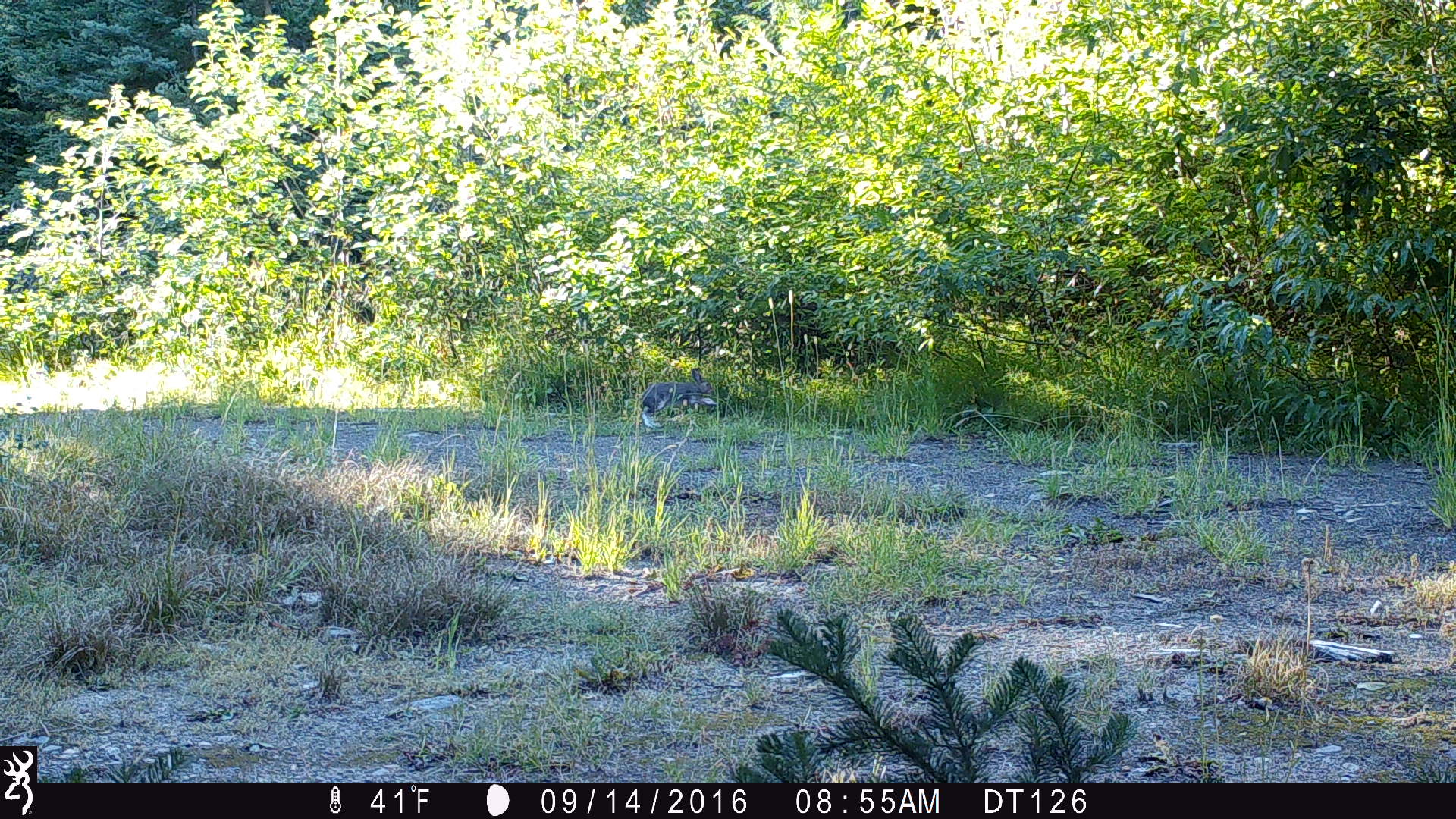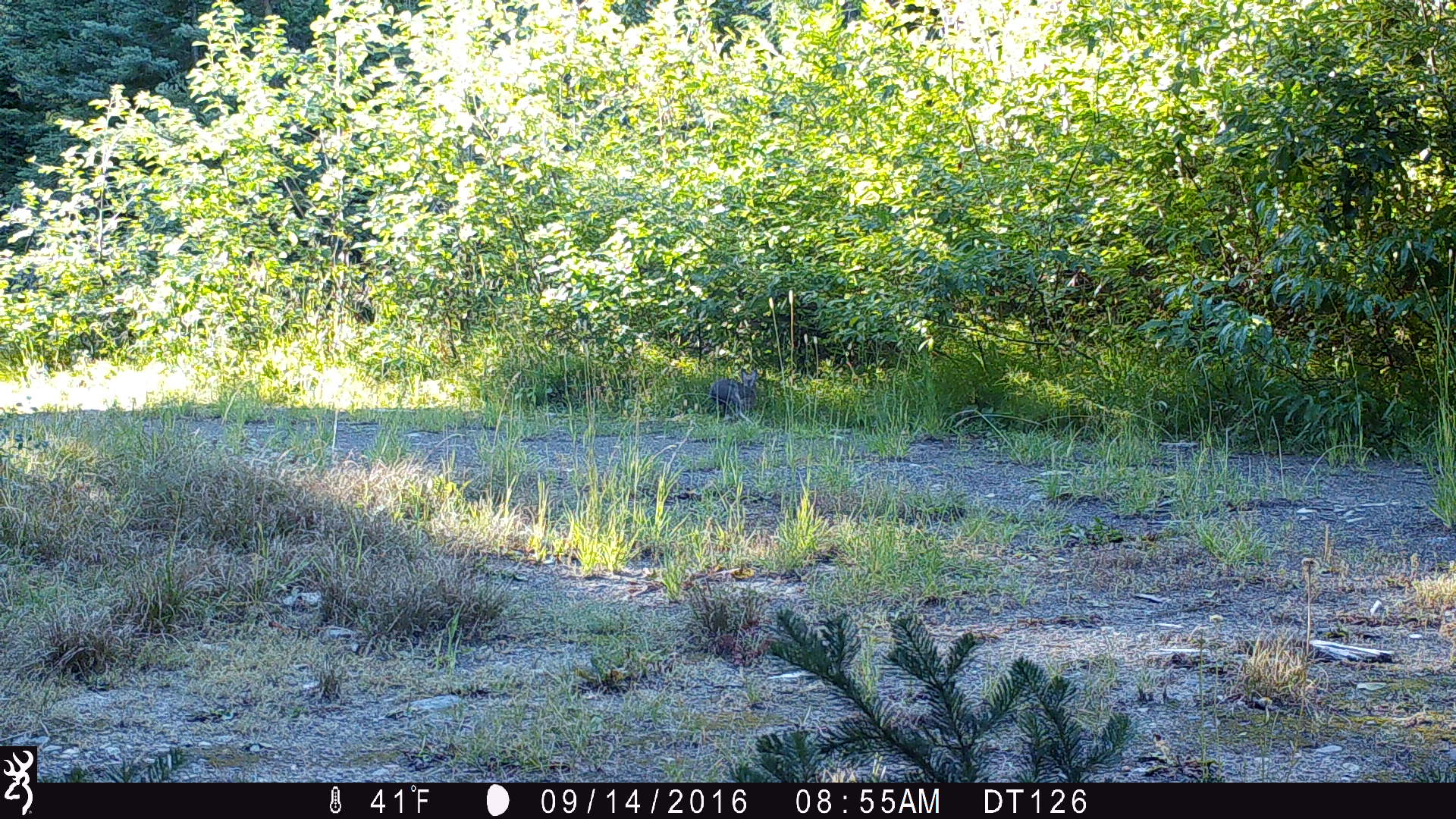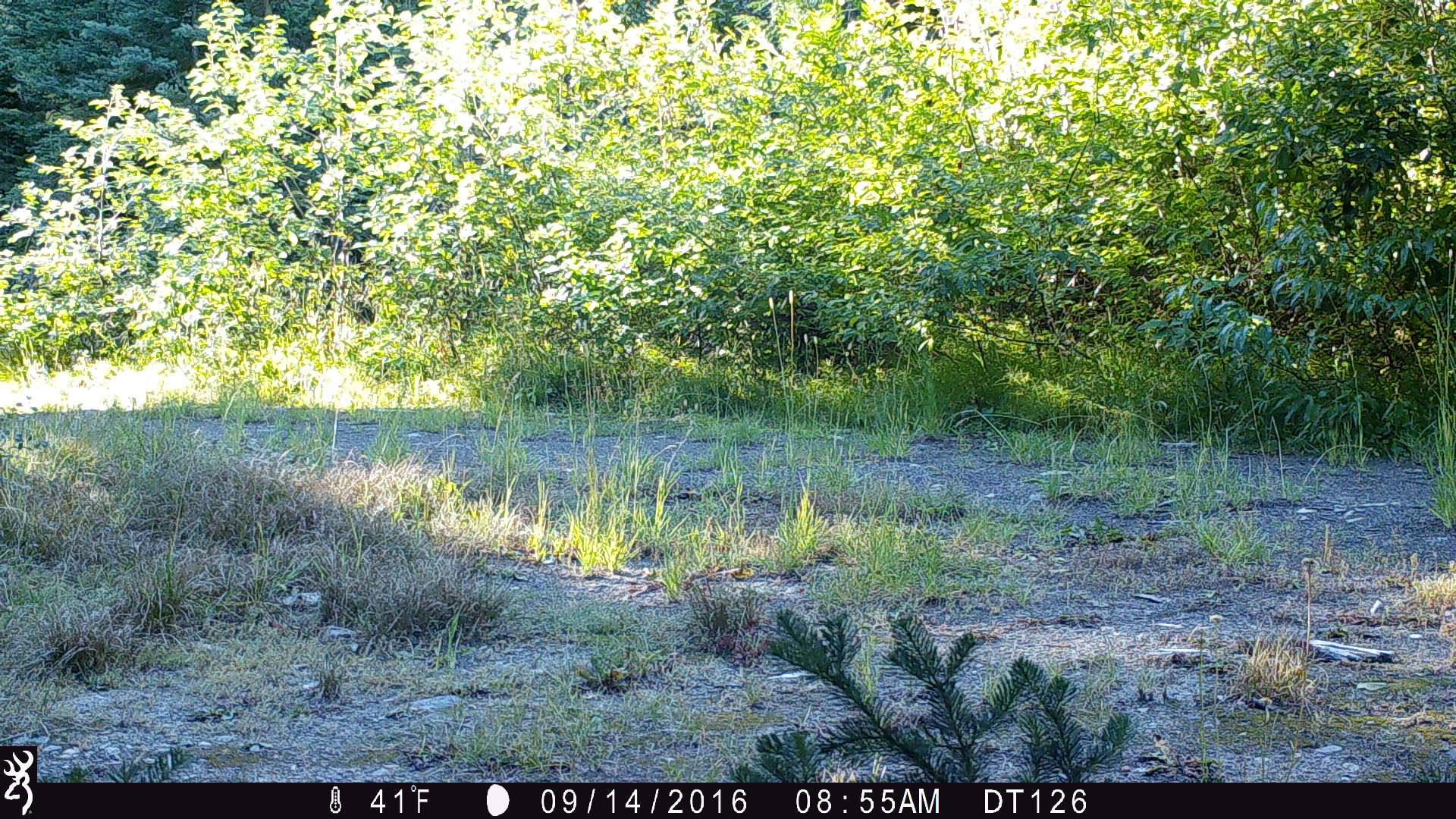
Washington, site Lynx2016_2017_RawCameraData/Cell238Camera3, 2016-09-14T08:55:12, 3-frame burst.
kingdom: Animalia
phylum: Chordata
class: Mammalia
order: Lagomorpha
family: Leporidae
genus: Lepus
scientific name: Lepus americanus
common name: snowshoe hare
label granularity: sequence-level